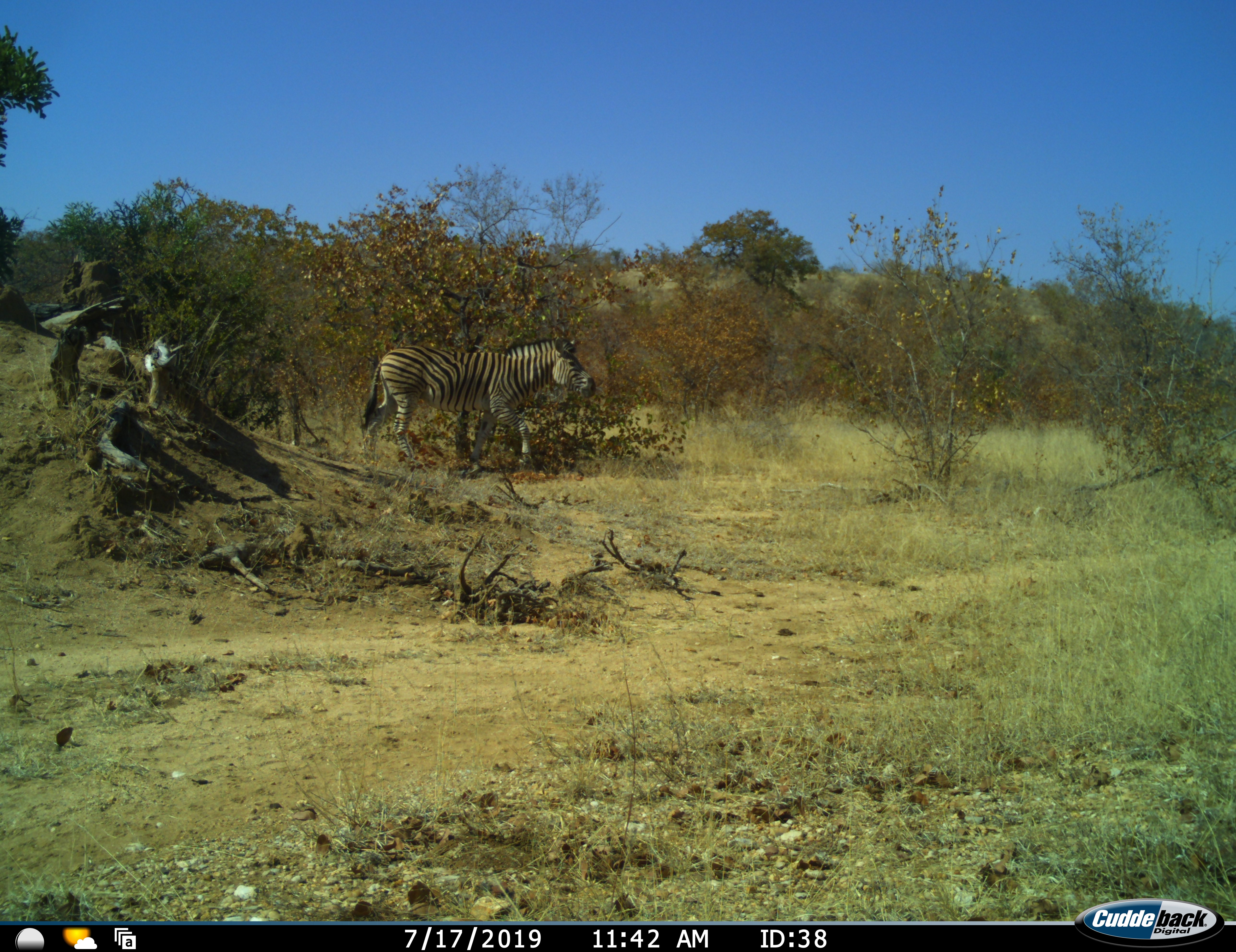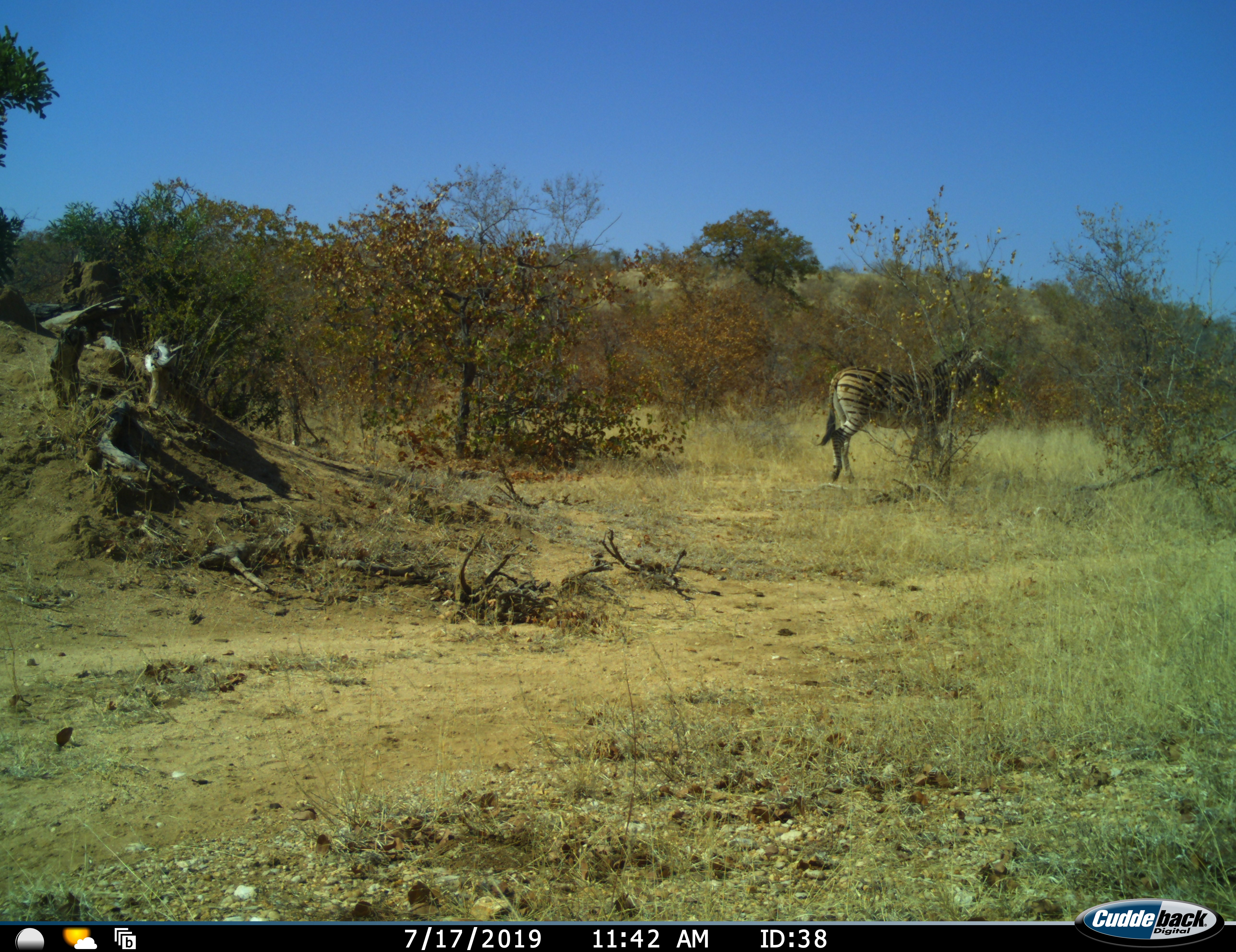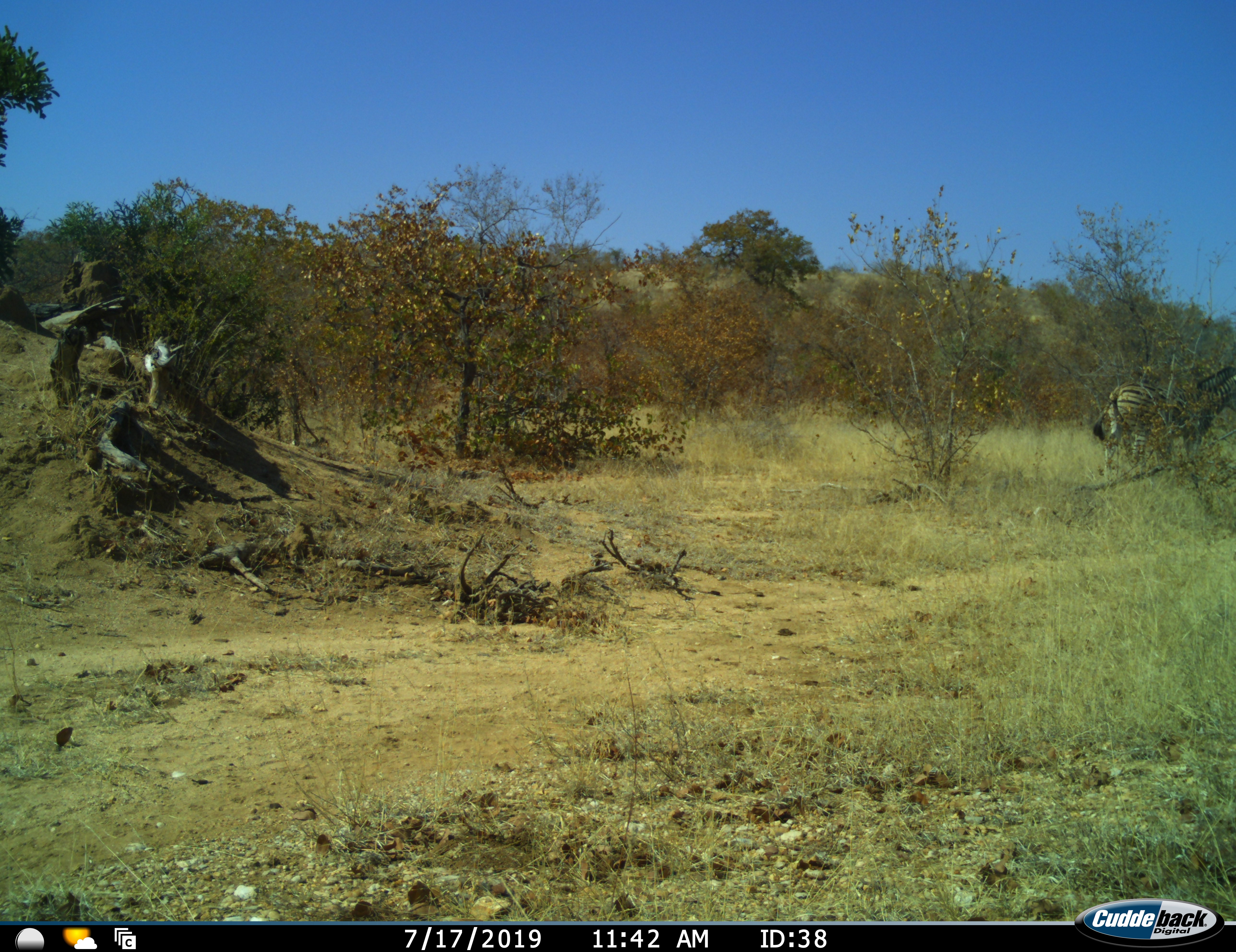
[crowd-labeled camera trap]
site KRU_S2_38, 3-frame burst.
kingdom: Animalia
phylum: Chordata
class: Mammalia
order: Perissodactyla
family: Equidae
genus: Equus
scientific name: Equus quagga burchellii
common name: burchell's zebra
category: zebraburchells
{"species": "zebraburchells (burchell's zebra) (Equus quagga burchellii)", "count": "1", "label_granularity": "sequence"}